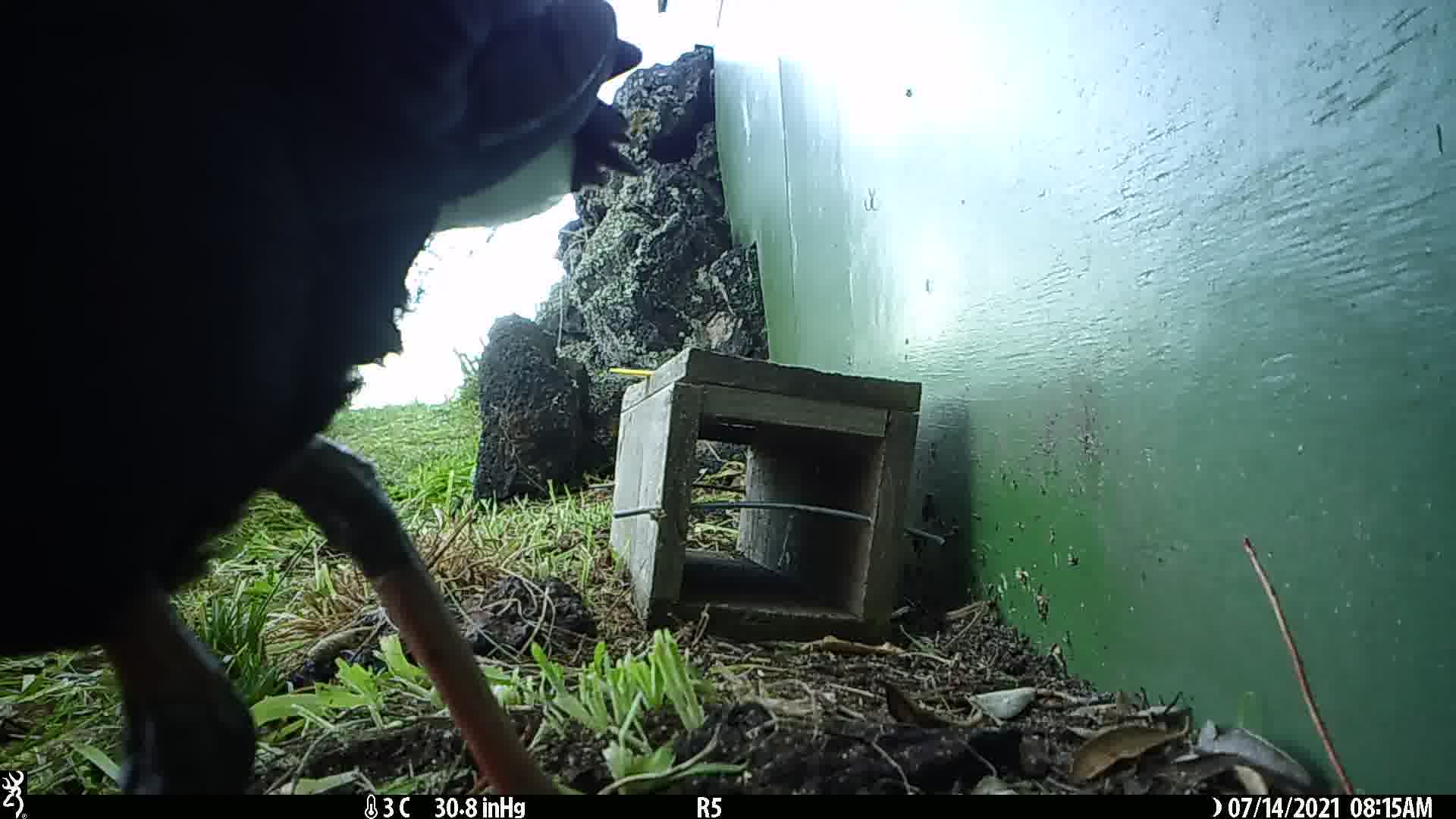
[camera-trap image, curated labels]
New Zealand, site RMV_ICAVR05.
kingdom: Animalia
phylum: Chordata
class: Aves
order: Gruiformes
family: Rallidae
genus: Porphyrio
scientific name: Porphyrio melanotus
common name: australasian swamphen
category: pukeko